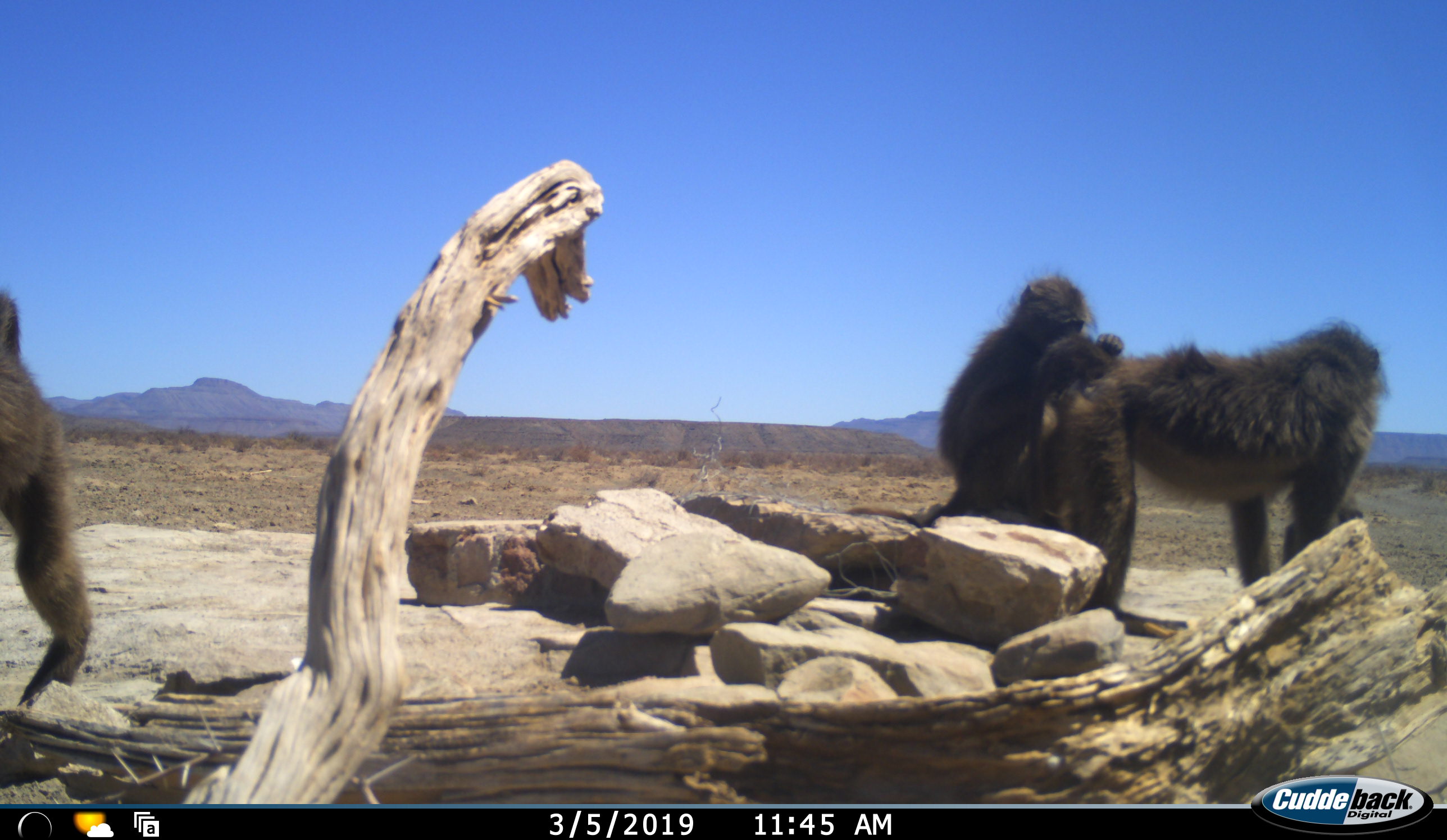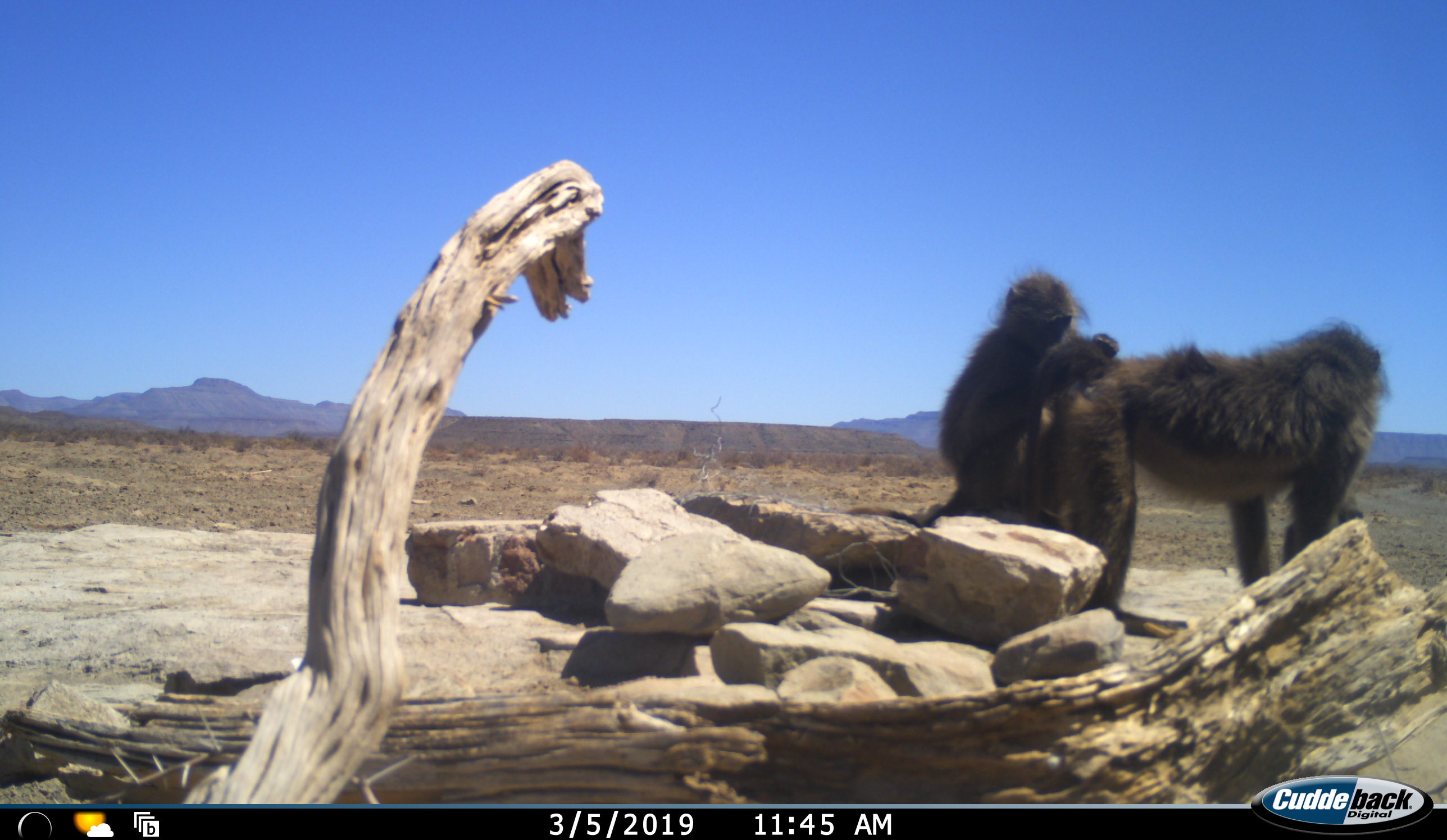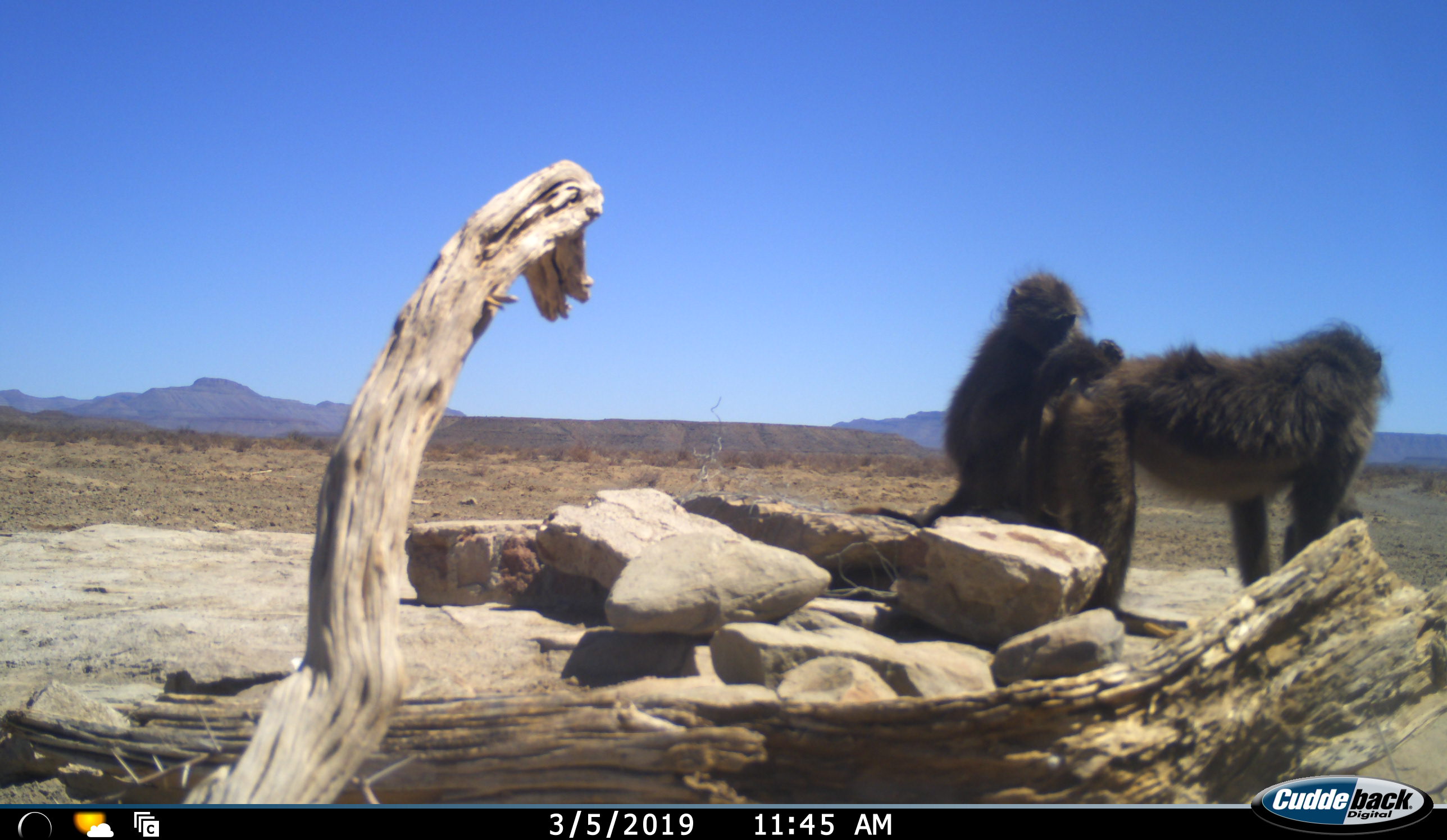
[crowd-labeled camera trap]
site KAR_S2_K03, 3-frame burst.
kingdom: Animalia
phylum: Chordata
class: Mammalia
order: Primates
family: Cercopithecidae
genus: Papio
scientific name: Papio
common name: baboon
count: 3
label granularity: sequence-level